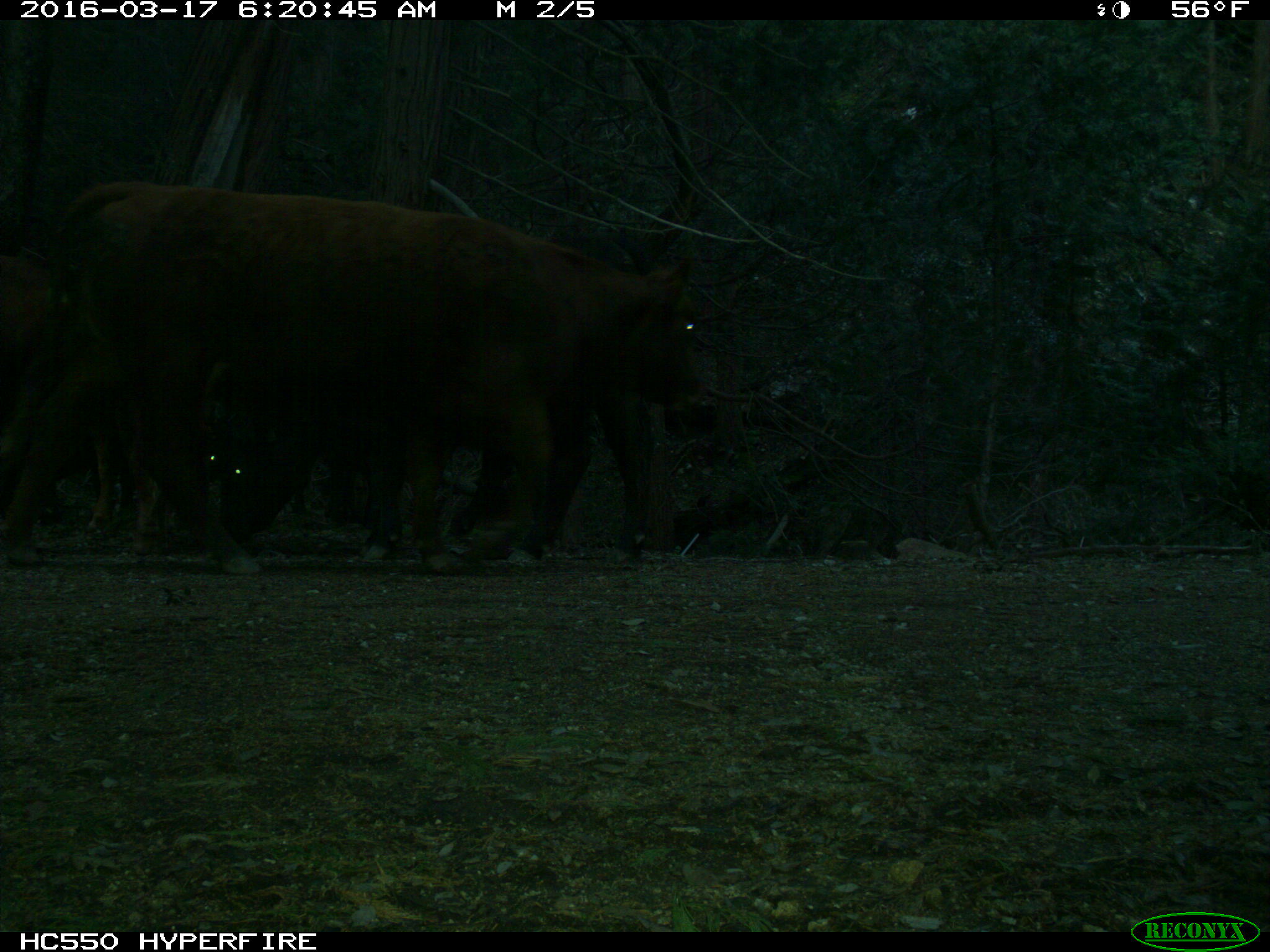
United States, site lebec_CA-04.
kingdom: Animalia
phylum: Chordata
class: Mammalia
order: Artiodactyla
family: Bovidae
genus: Bos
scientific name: Bos taurus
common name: domestic cow